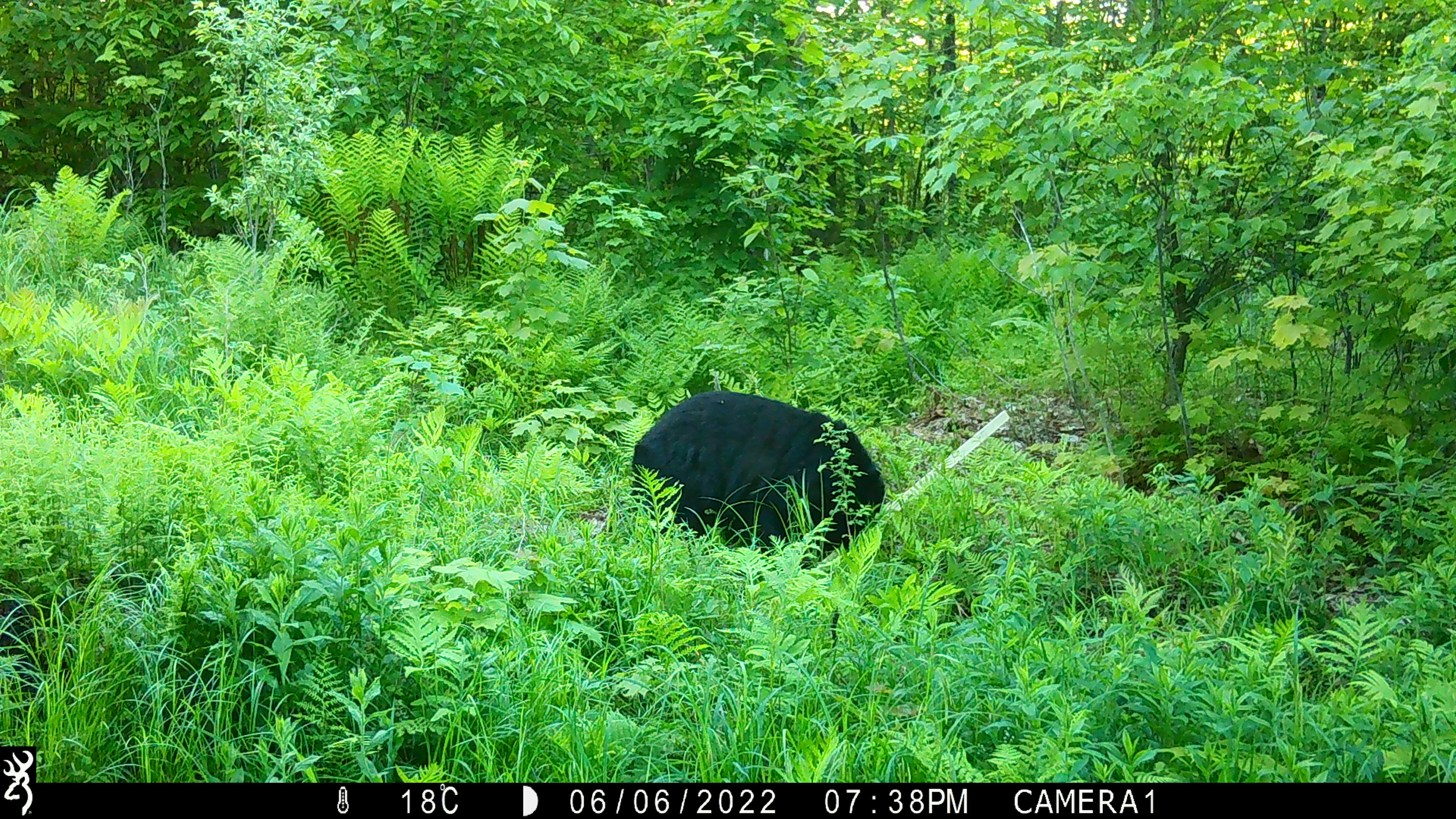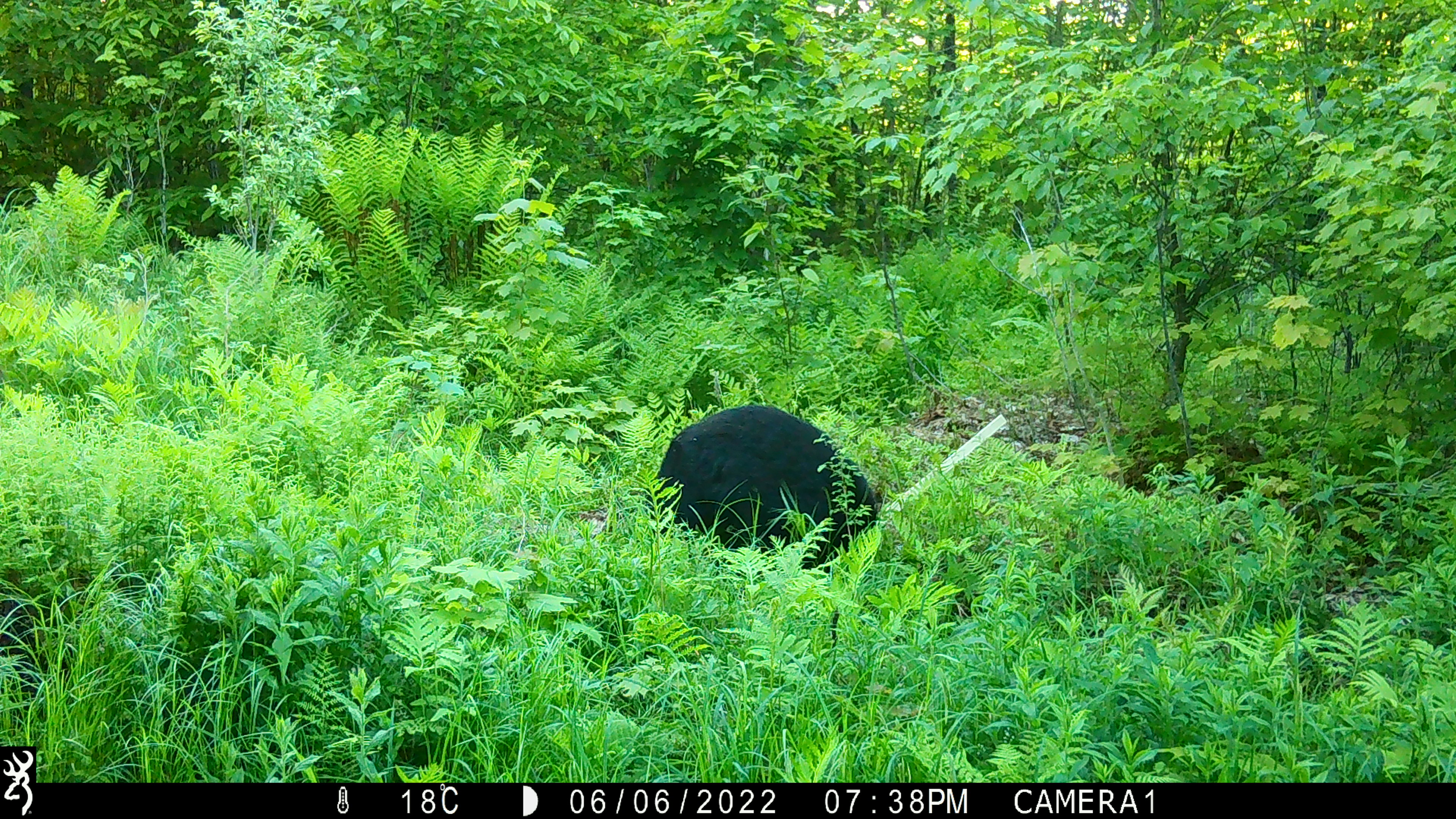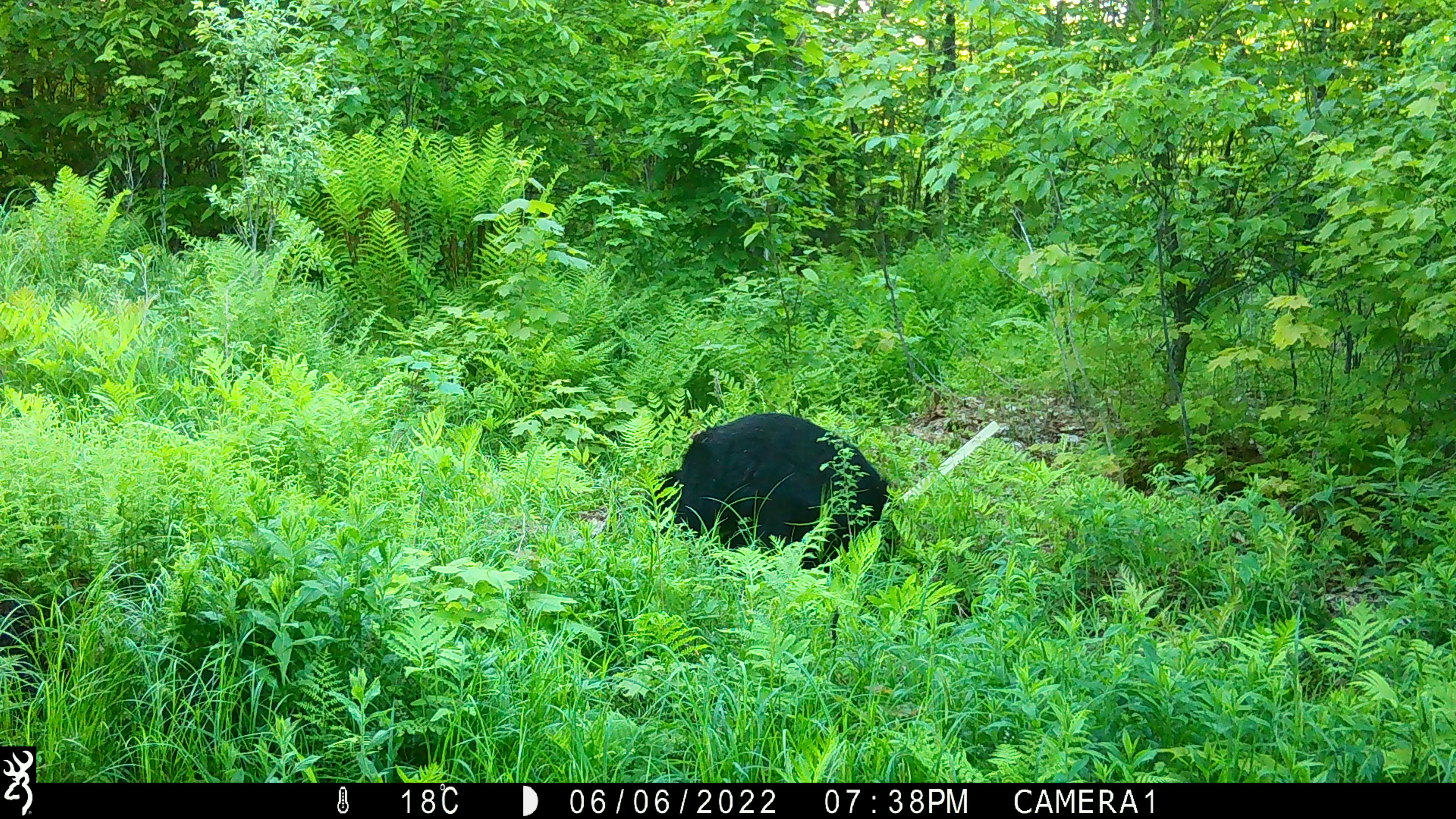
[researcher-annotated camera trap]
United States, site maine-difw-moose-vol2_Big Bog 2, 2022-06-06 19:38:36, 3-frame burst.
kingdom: Animalia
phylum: Chordata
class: Mammalia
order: Carnivora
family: Ursidae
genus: Ursus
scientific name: Ursus americanus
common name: black bear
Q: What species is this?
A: Black bear (Ursus americanus).